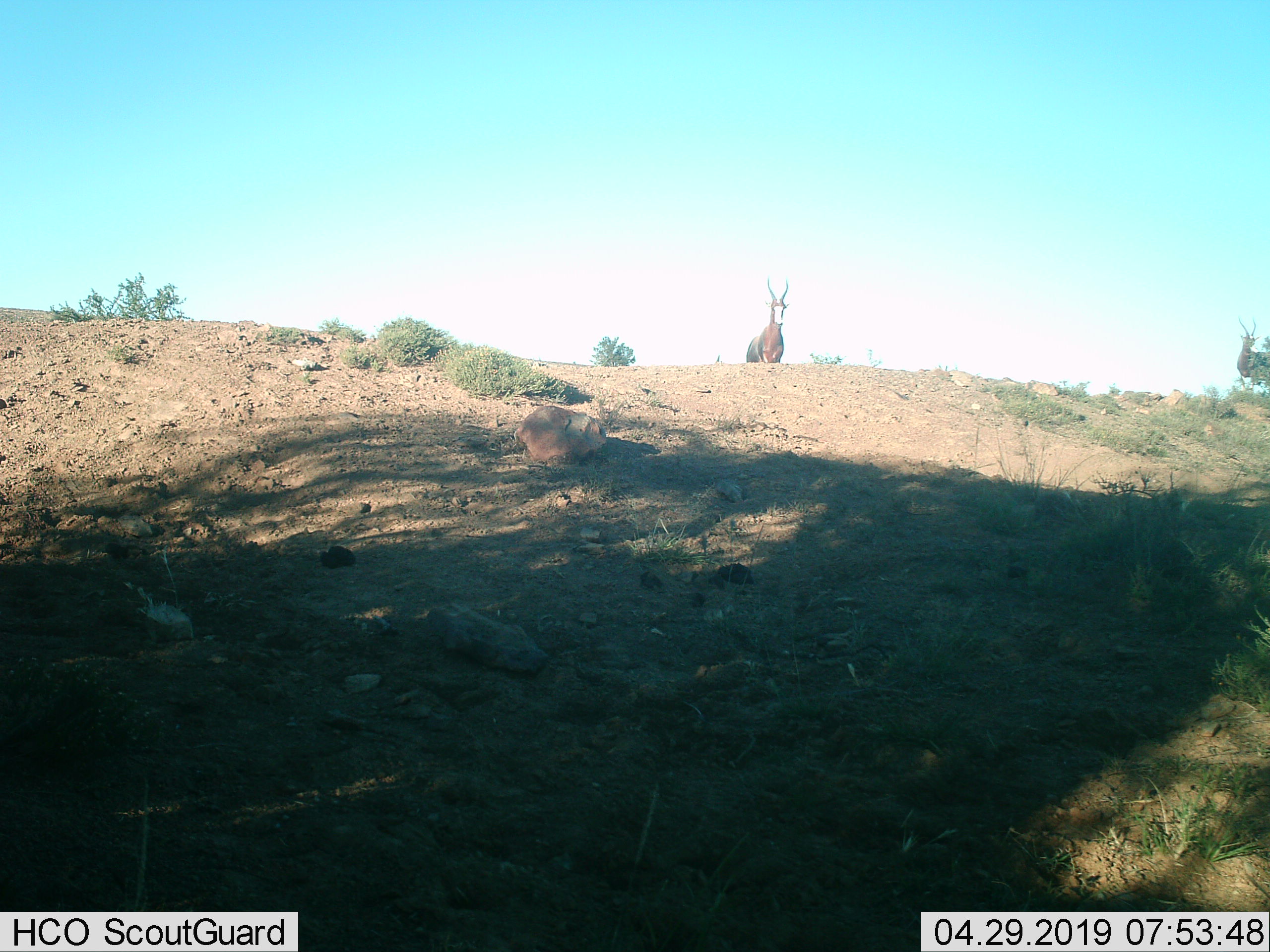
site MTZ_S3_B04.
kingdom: Animalia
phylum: Chordata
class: Mammalia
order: Artiodactyla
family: Bovidae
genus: Damaliscus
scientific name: Damaliscus pygargus phillipsi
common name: blesbok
Blesbok (Damaliscus pygargus phillipsi), count 2. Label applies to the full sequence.